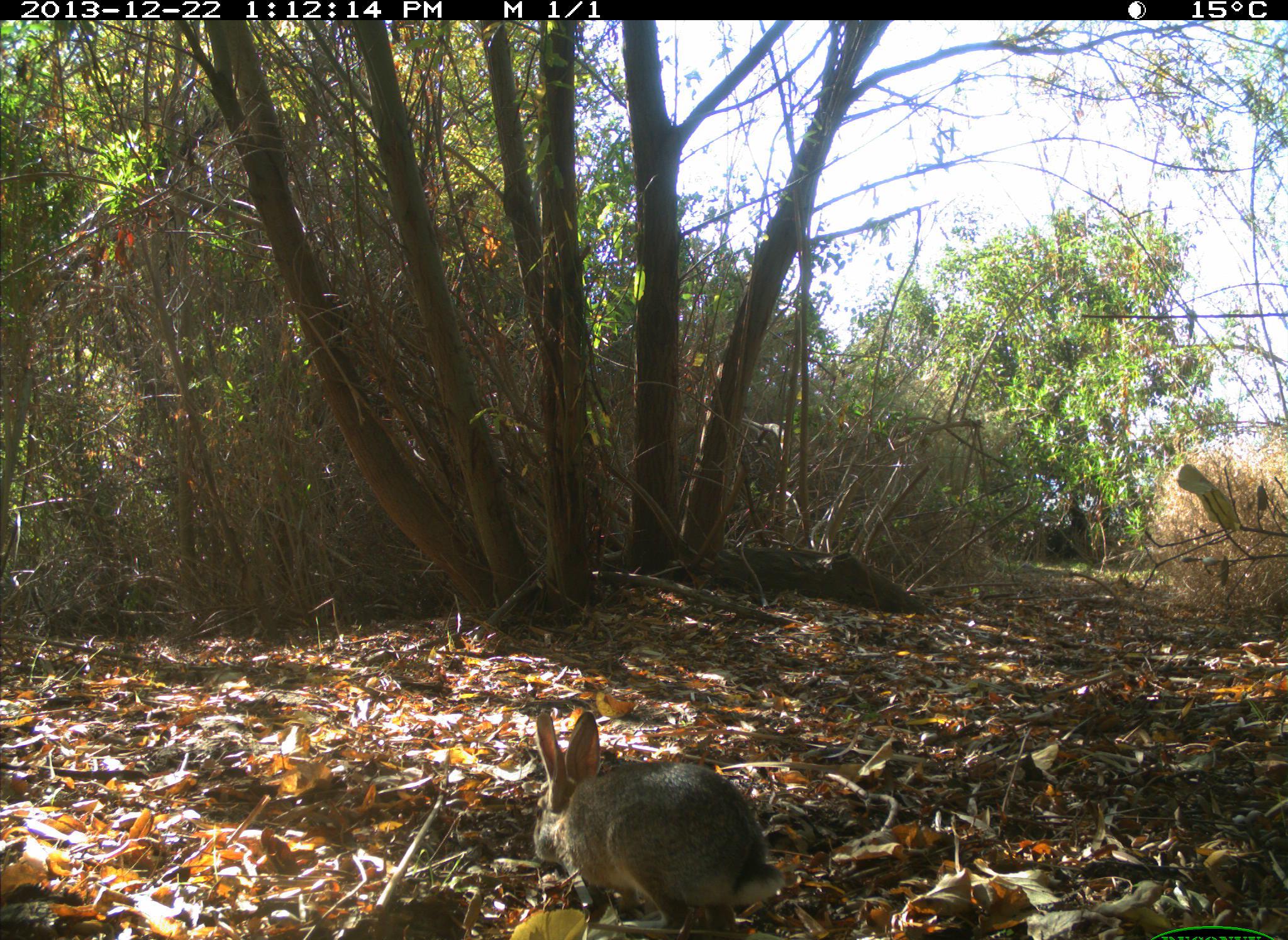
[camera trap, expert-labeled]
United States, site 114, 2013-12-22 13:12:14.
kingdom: Animalia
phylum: Chordata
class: Mammalia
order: Lagomorpha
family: Leporidae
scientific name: Leporidae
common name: rabbits and hares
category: rabbit